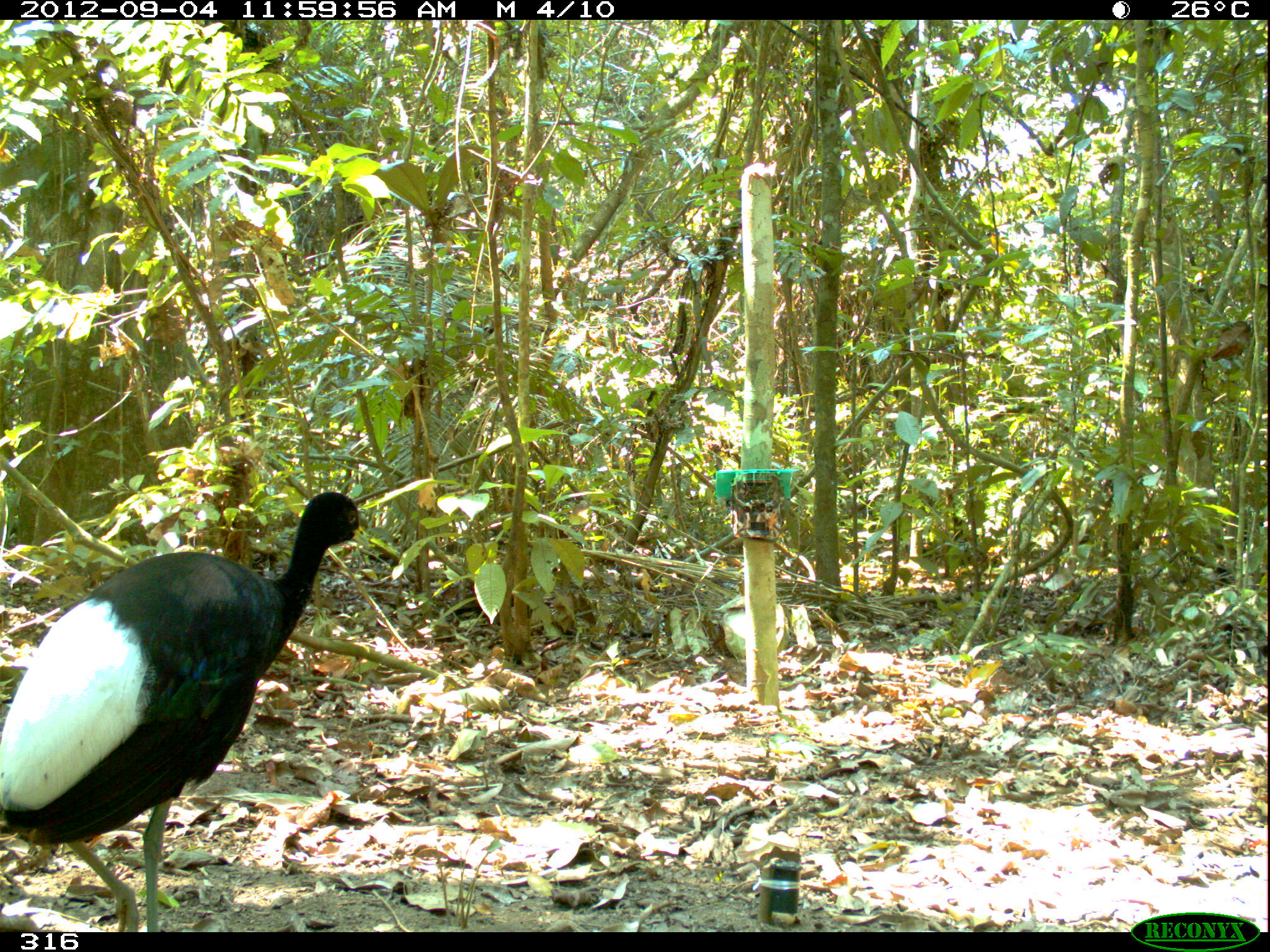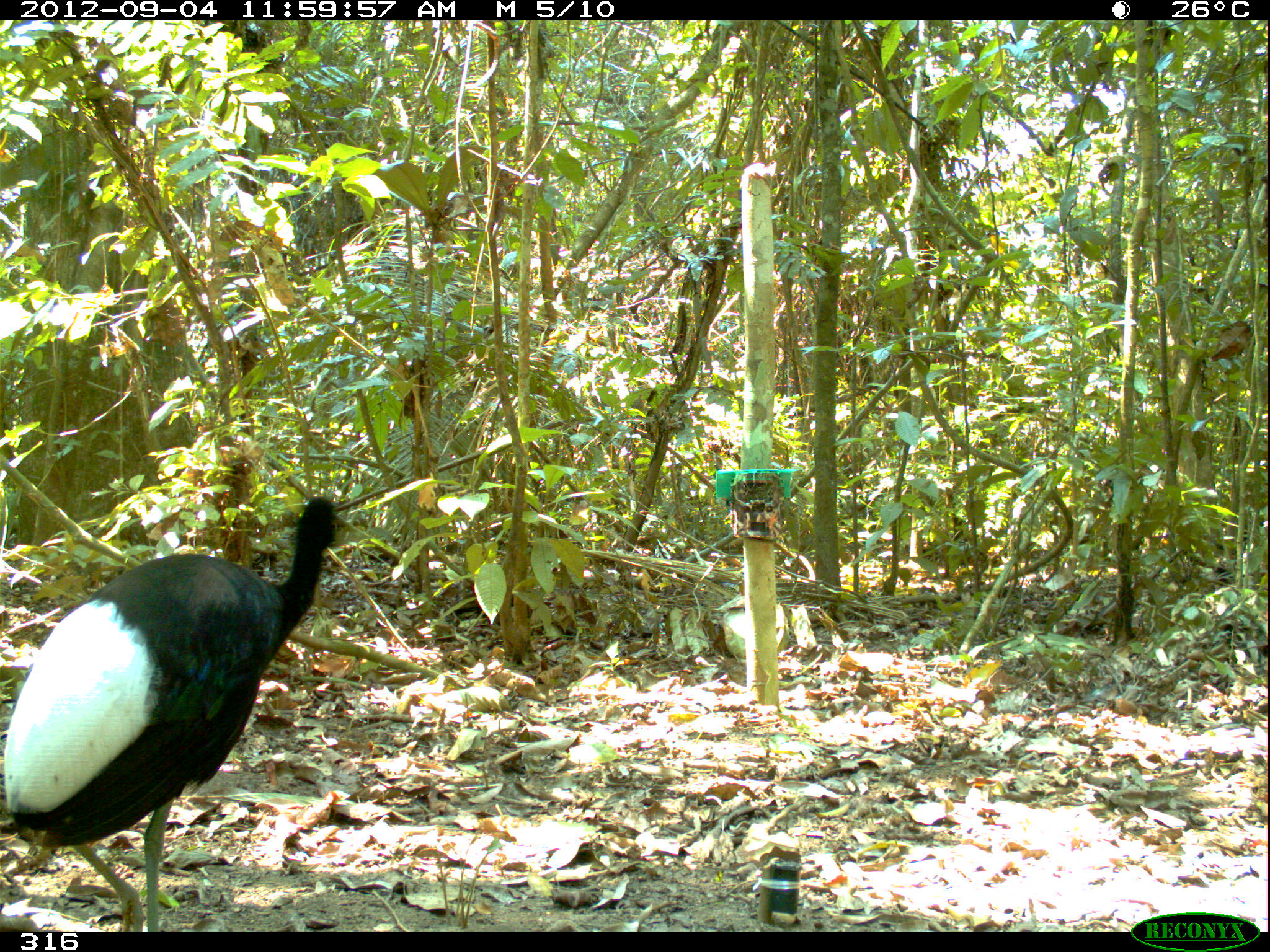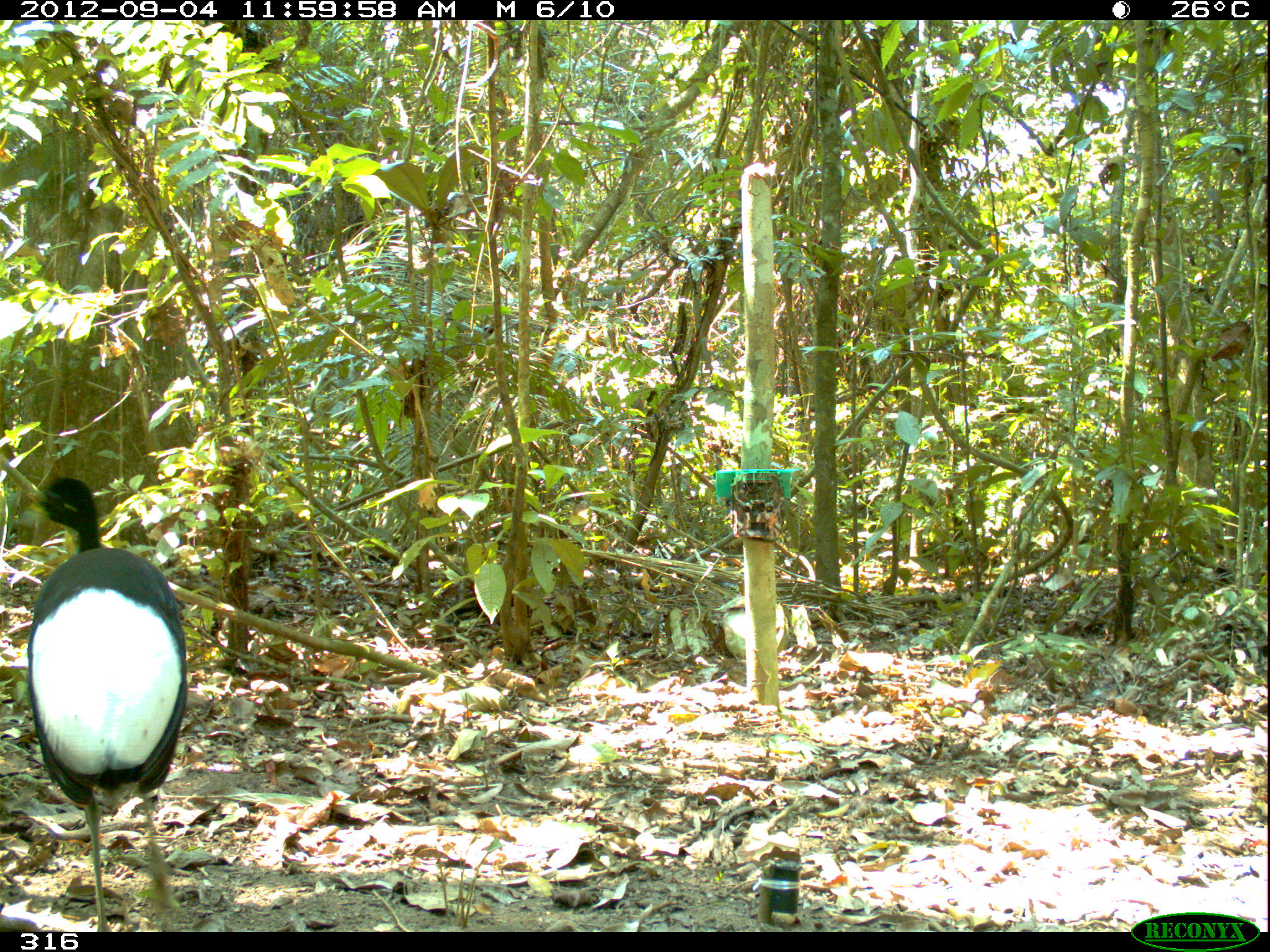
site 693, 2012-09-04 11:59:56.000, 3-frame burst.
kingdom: Animalia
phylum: Chordata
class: Aves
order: Gruiformes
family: Psophiidae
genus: Psophia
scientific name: Psophia leucoptera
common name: pale-winged trumpeter